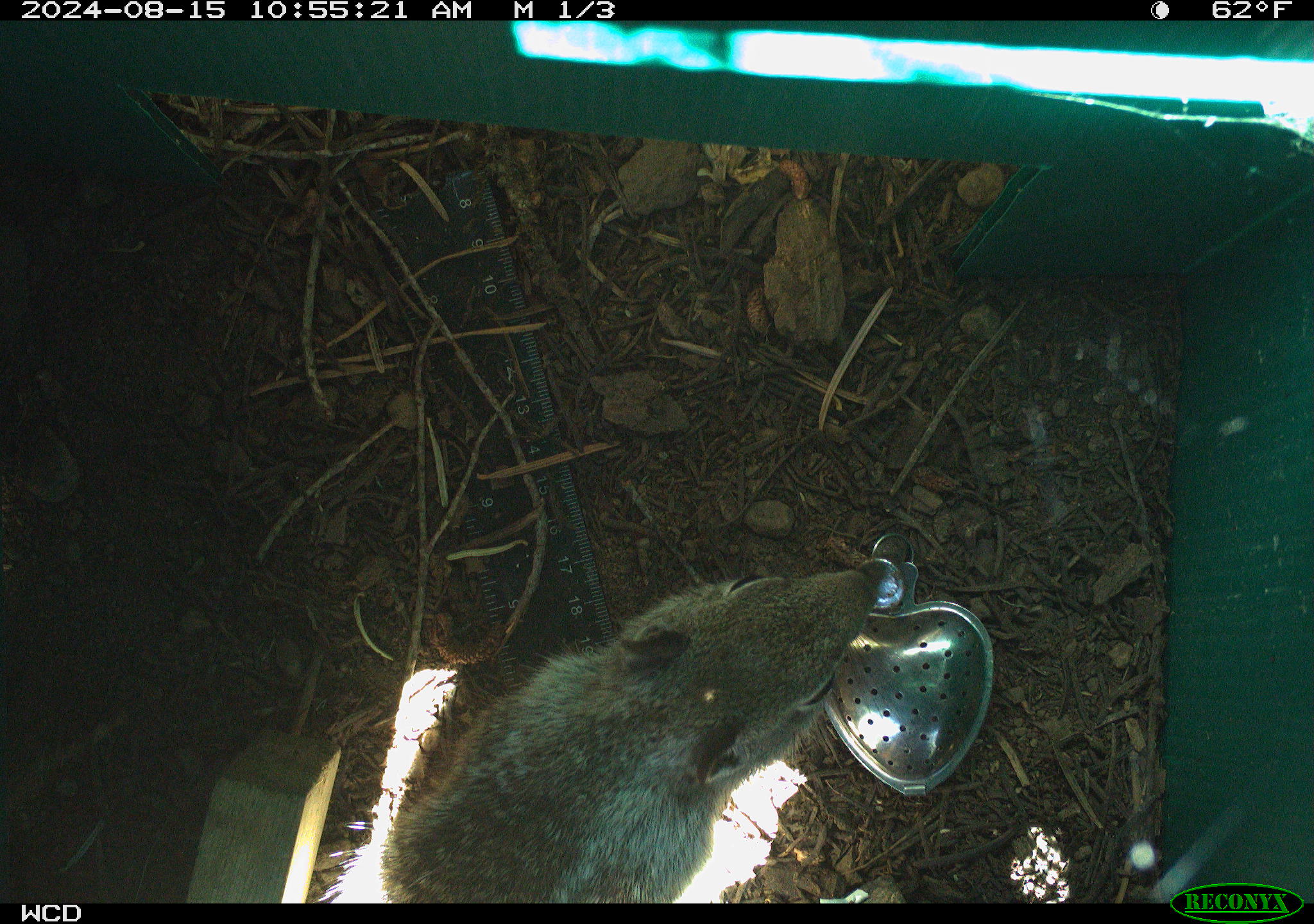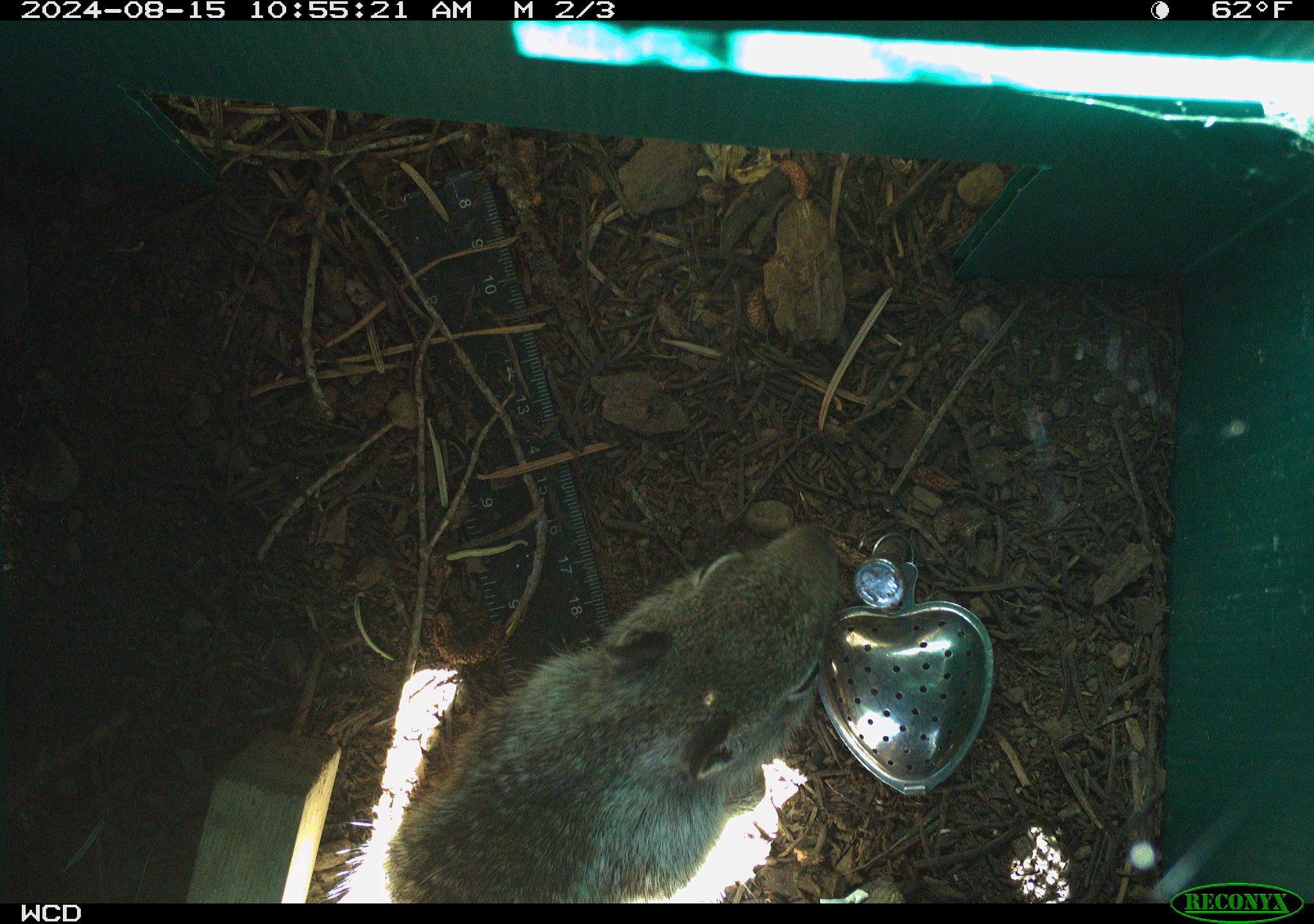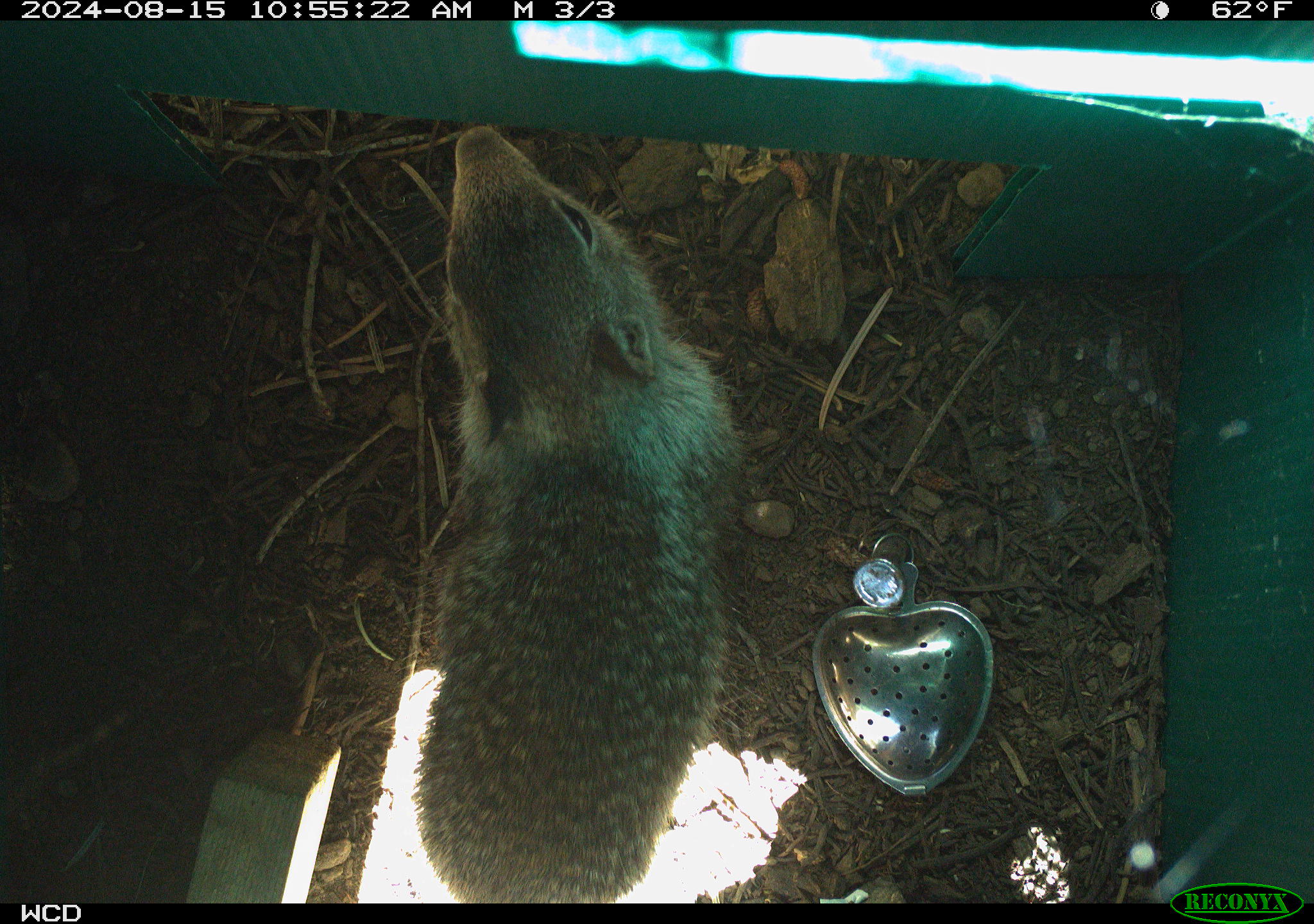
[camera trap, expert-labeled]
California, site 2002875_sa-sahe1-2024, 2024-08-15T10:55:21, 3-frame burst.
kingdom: Animalia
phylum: Chordata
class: Mammalia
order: Rodentia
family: Sciuridae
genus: Otospermophilus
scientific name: Otospermophilus beecheyi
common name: california ground squirrel